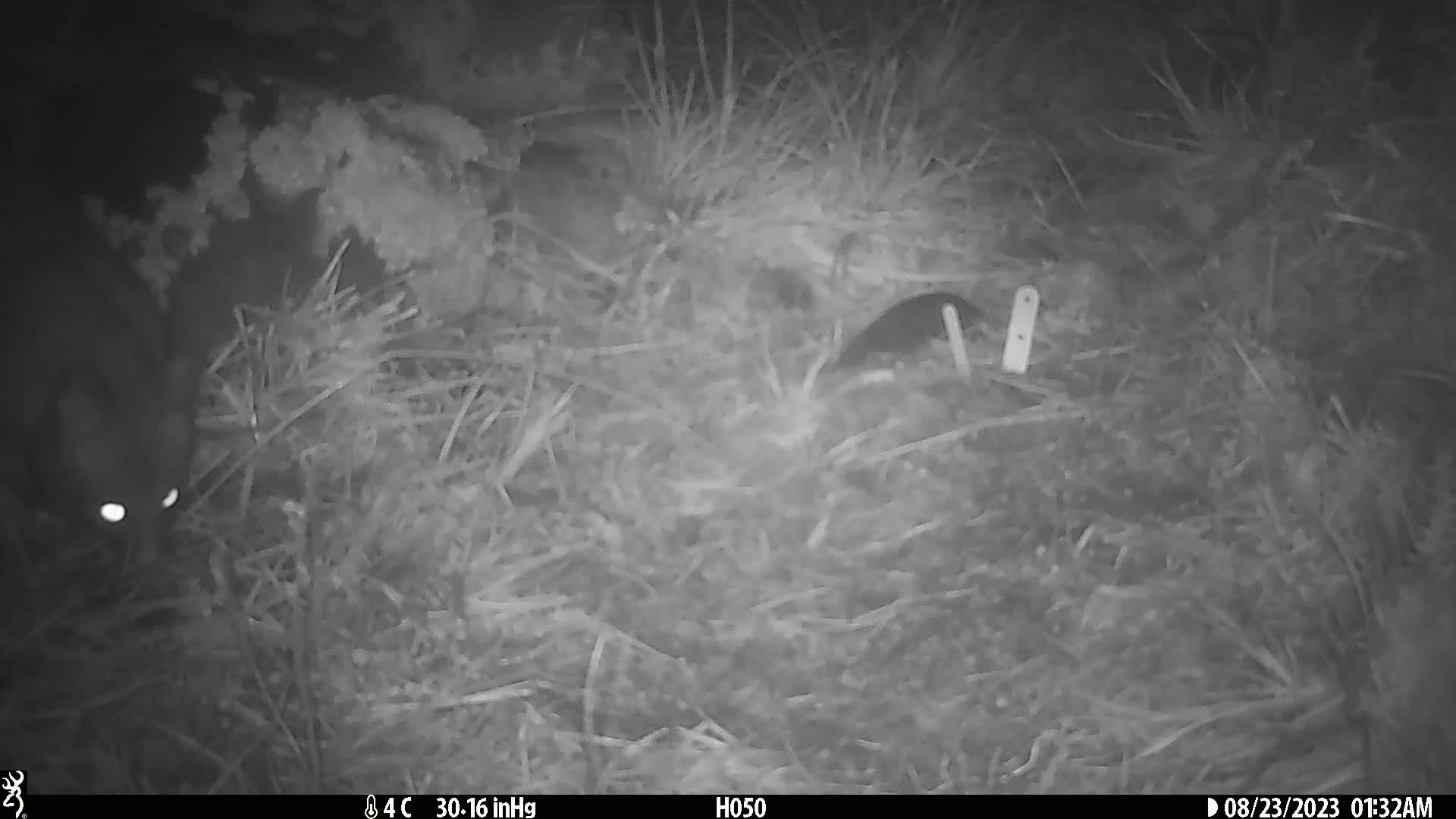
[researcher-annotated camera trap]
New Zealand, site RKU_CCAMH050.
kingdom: Animalia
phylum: Chordata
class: Mammalia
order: Diprotodontia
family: Phalangeridae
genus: Trichosurus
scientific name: Trichosurus vulpecula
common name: common brushtail possum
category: possum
Possum (common brushtail possum) (Trichosurus vulpecula).